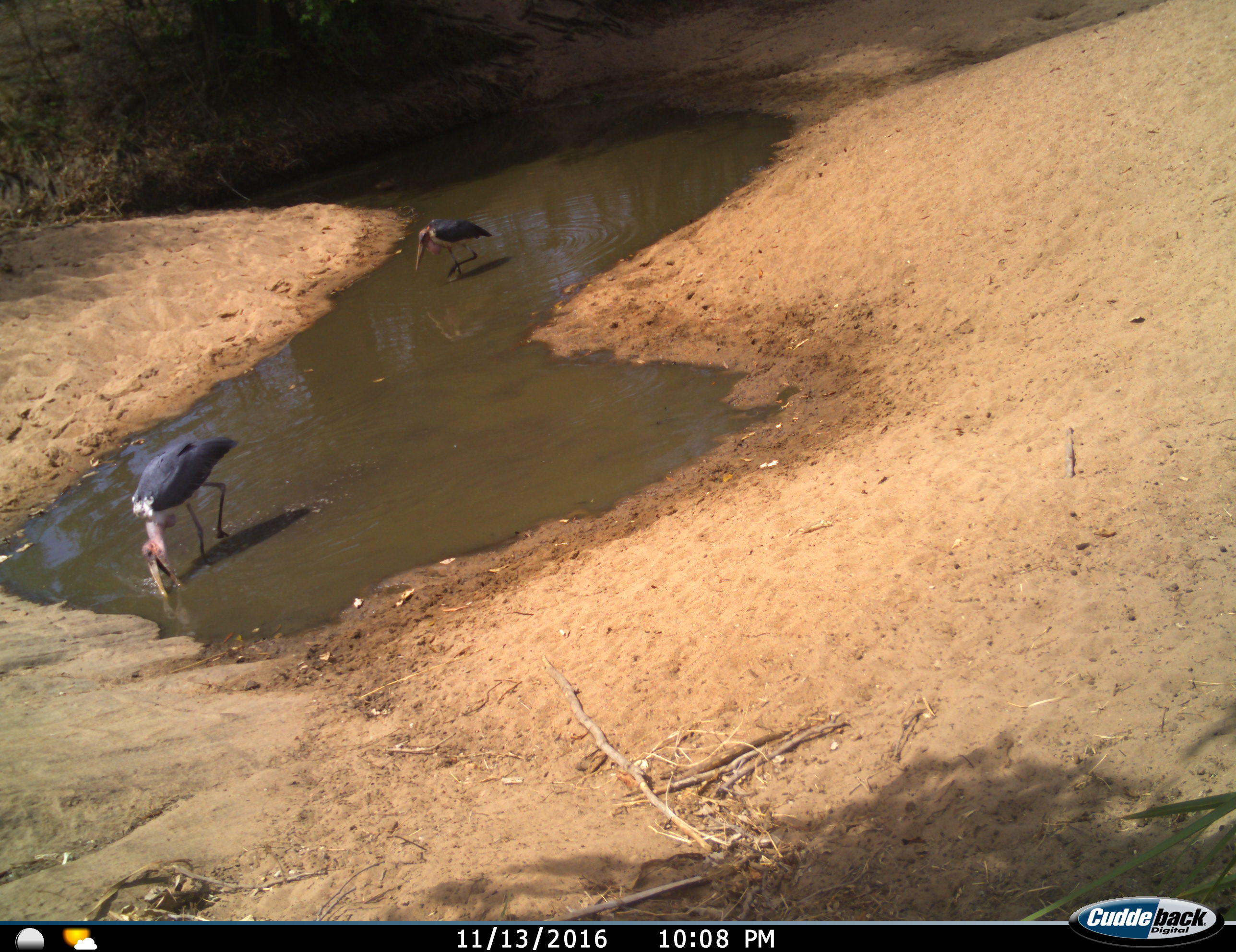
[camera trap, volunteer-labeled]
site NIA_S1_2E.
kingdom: Animalia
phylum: Chordata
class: Aves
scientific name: Aves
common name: bird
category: birdother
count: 2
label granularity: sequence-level